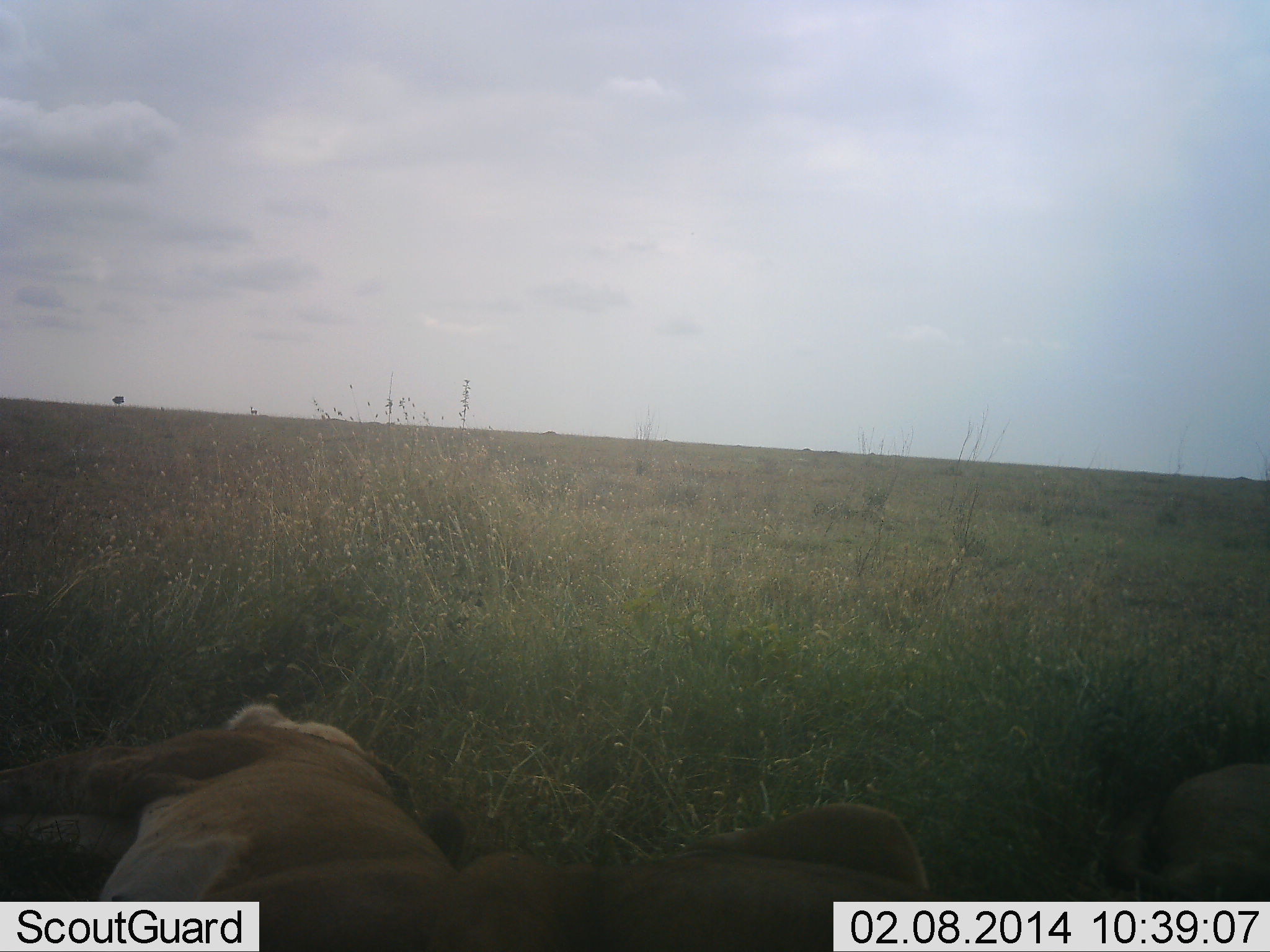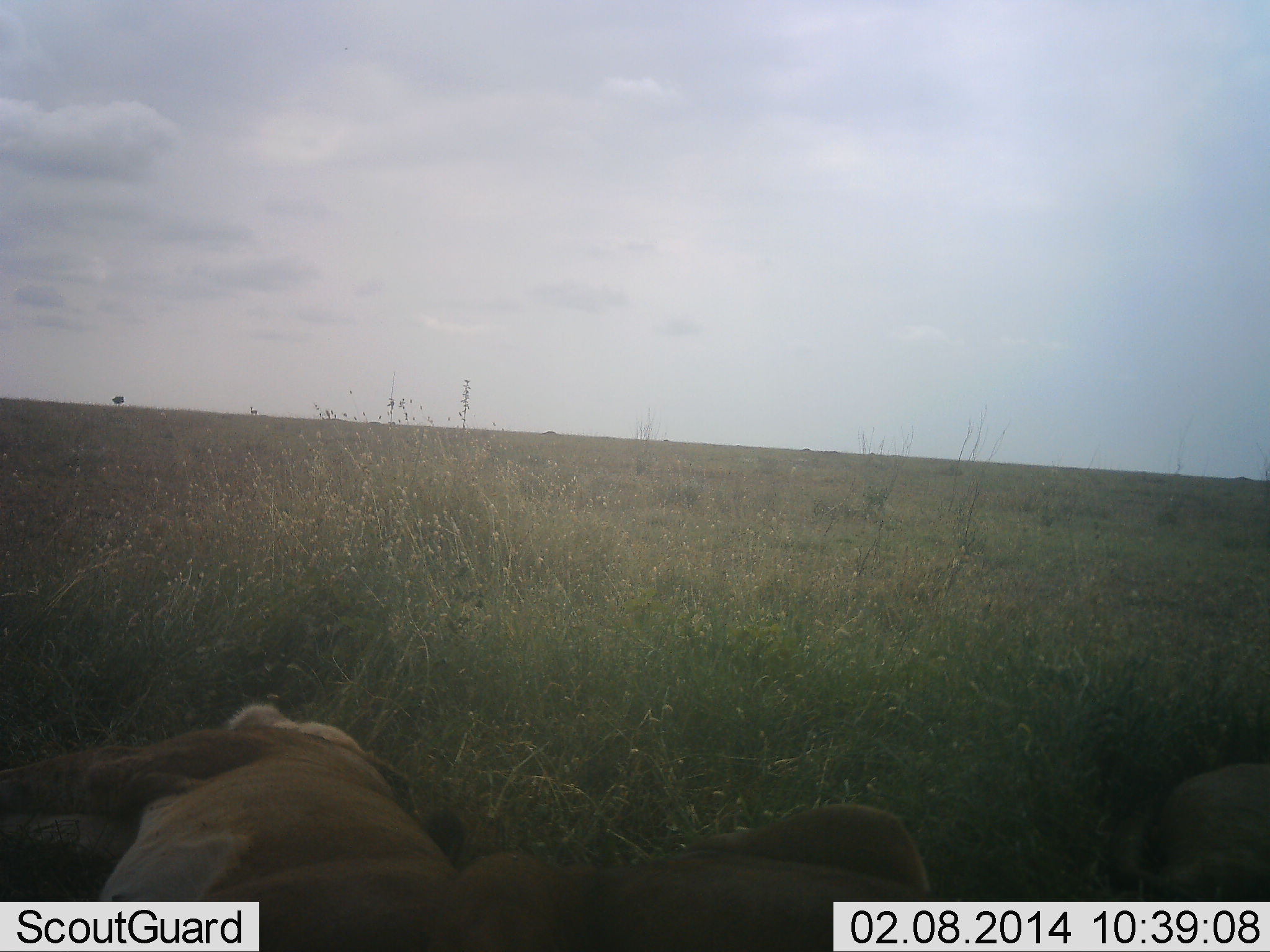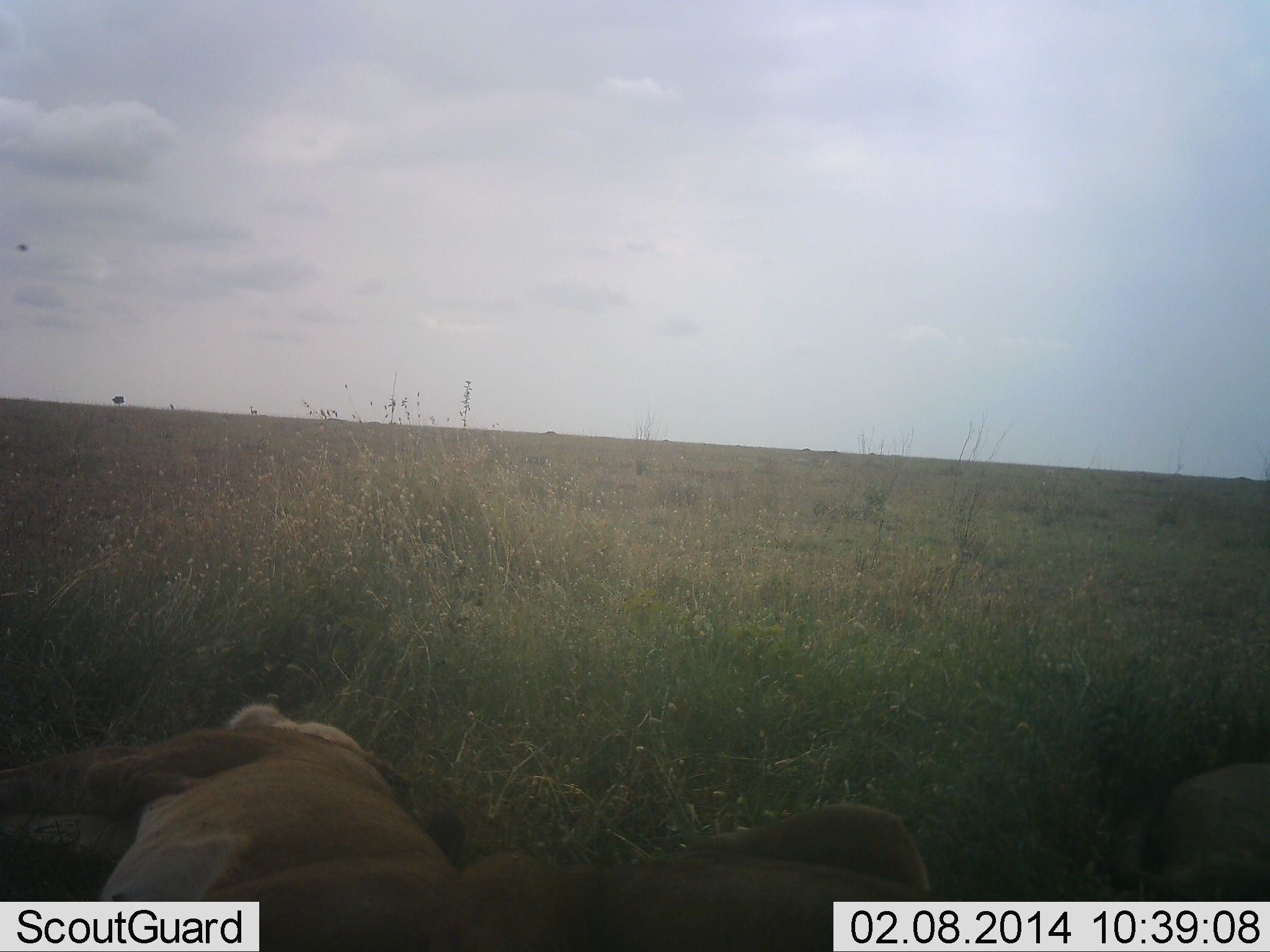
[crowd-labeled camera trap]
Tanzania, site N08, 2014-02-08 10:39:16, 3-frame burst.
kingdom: Animalia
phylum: Chordata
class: Mammalia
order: Carnivora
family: Felidae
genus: Panthera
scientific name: Panthera leo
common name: lion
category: lionfemale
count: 3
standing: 0%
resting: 100%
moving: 0%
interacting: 0%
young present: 20%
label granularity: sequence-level